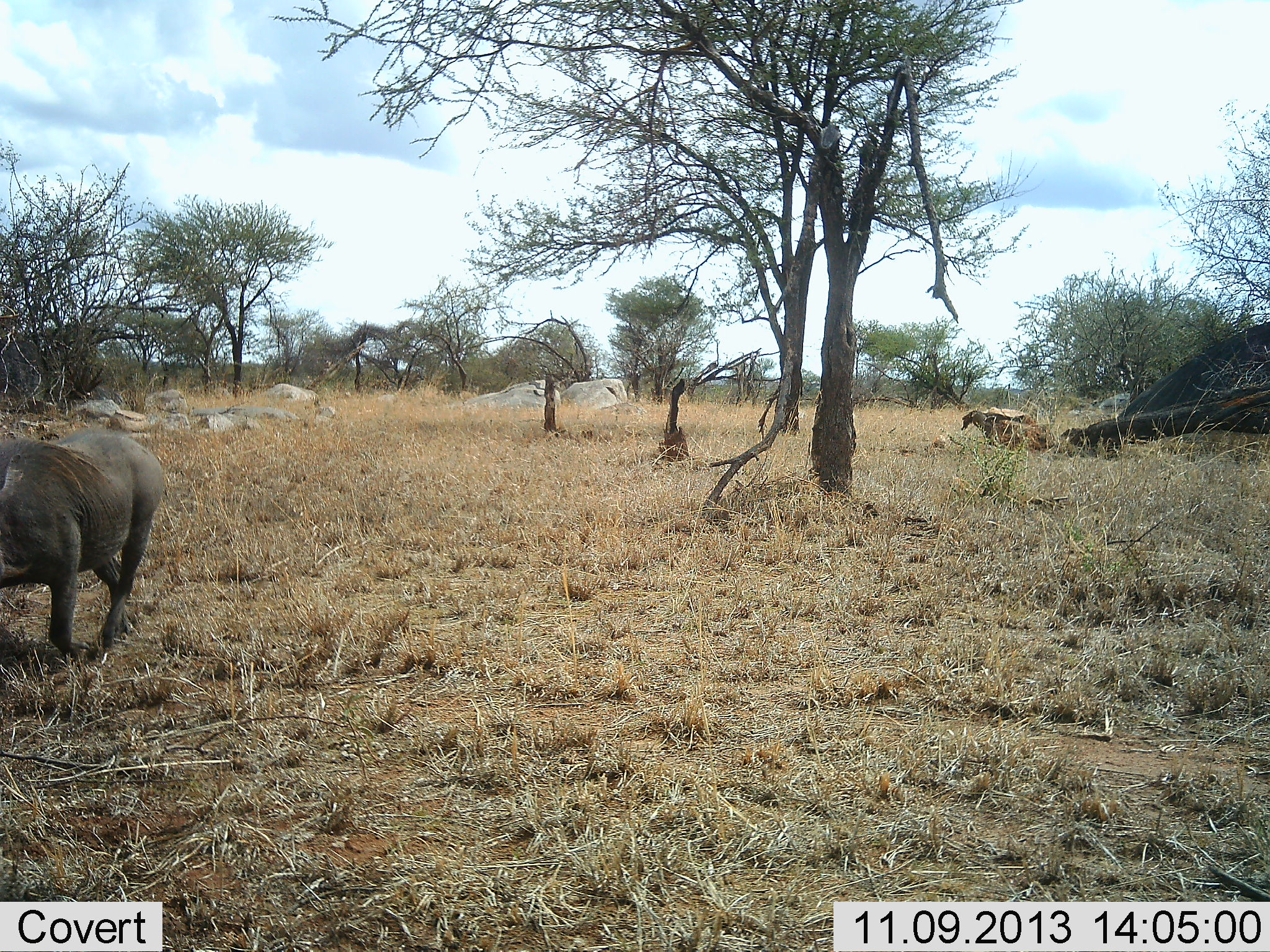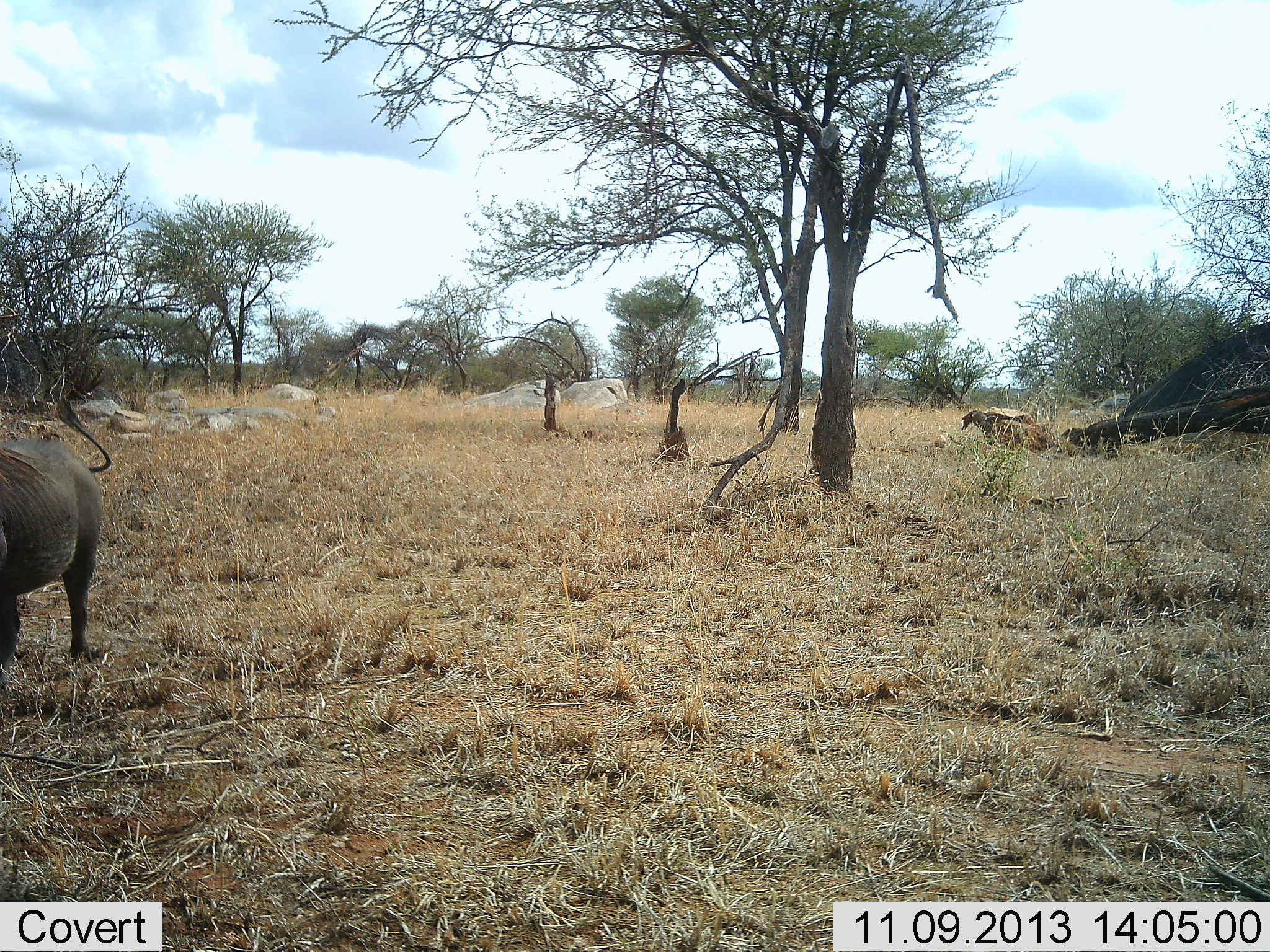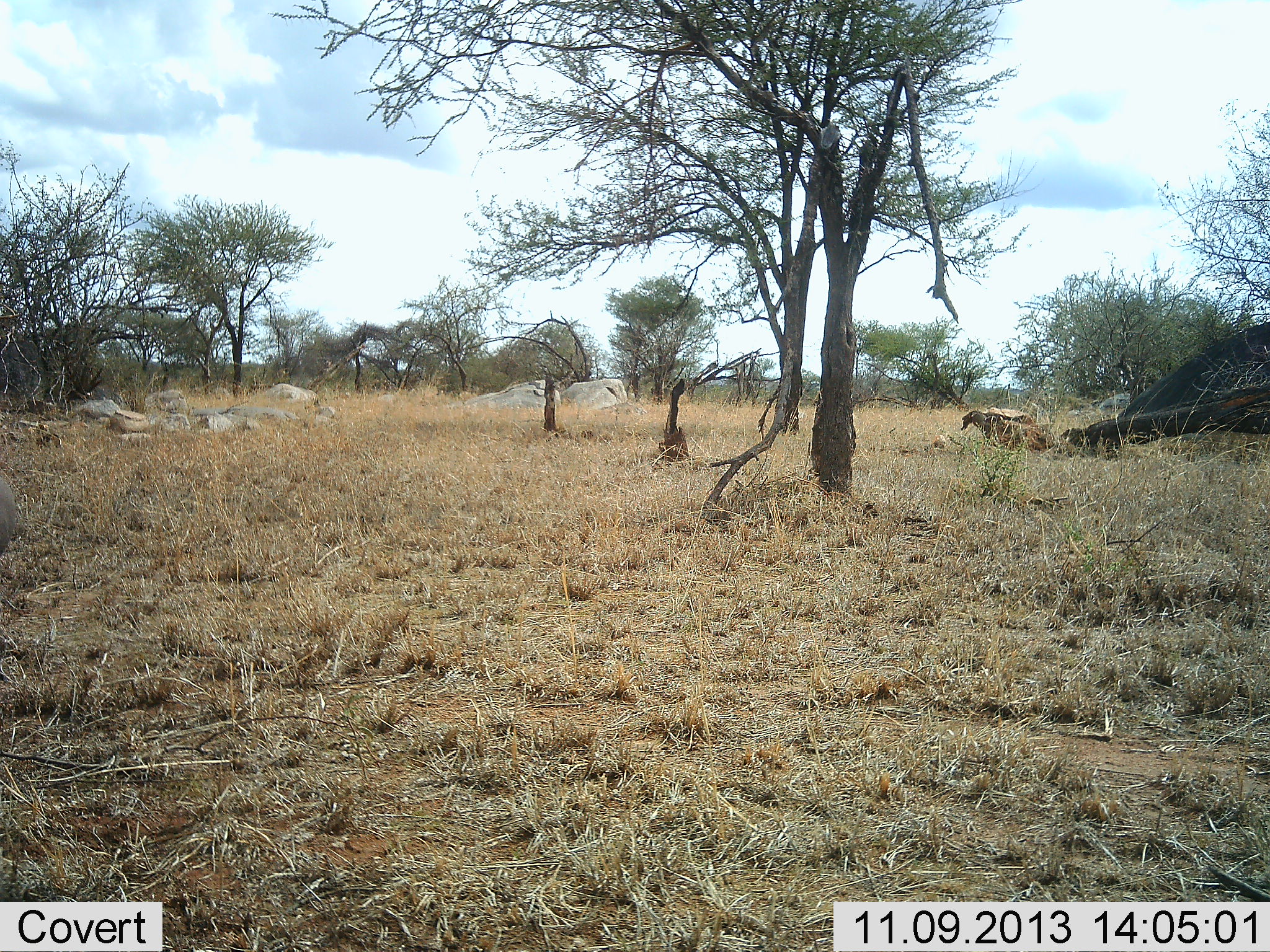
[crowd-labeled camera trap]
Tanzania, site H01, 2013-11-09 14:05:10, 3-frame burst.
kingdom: Animalia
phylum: Chordata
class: Mammalia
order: Artiodactyla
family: Suidae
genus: Phacochoerus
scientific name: Phacochoerus africanus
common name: warthog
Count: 1.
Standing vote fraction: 0%.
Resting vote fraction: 0%.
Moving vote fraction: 100%.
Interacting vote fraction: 0%.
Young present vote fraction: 0%.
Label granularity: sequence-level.